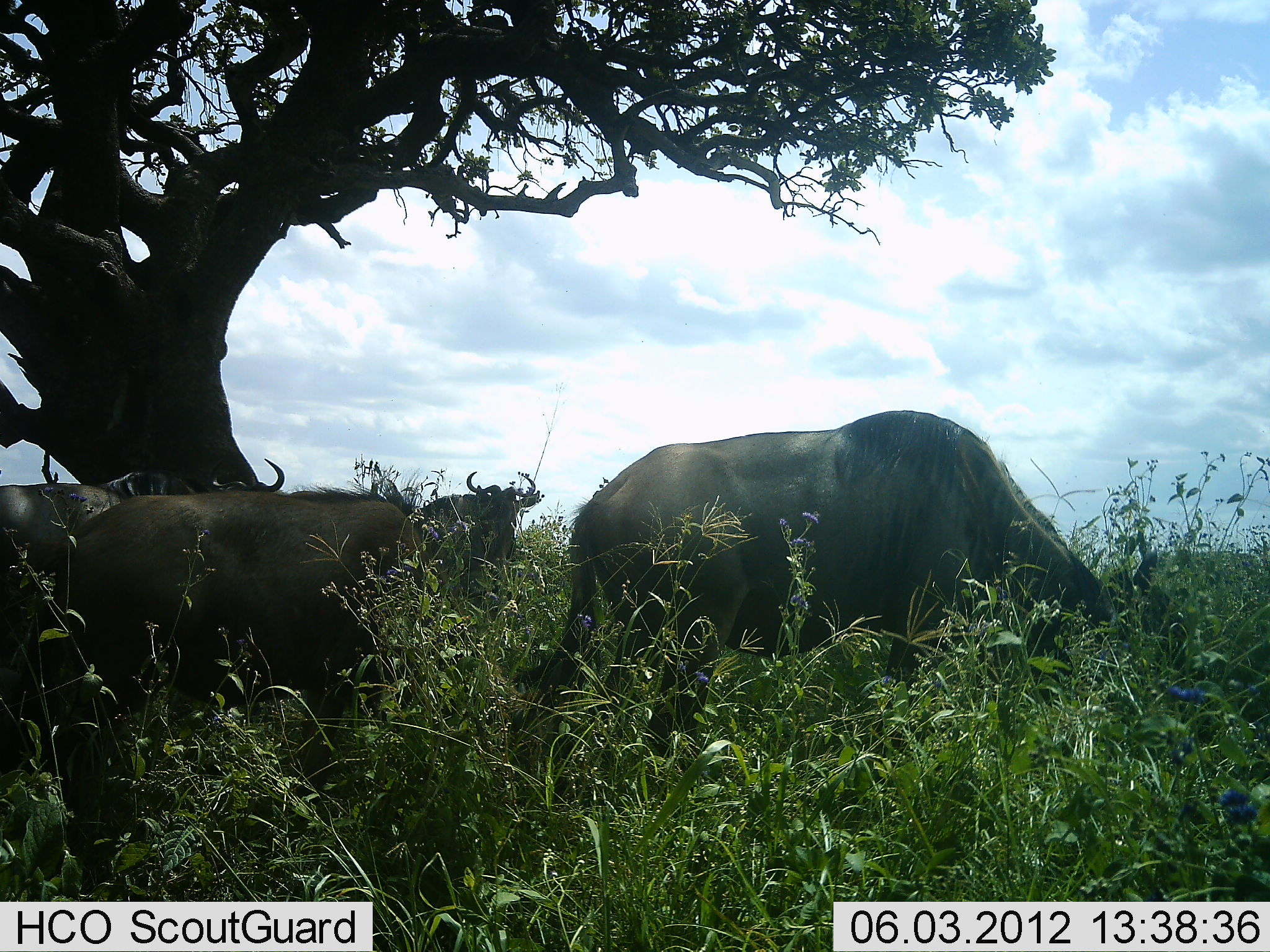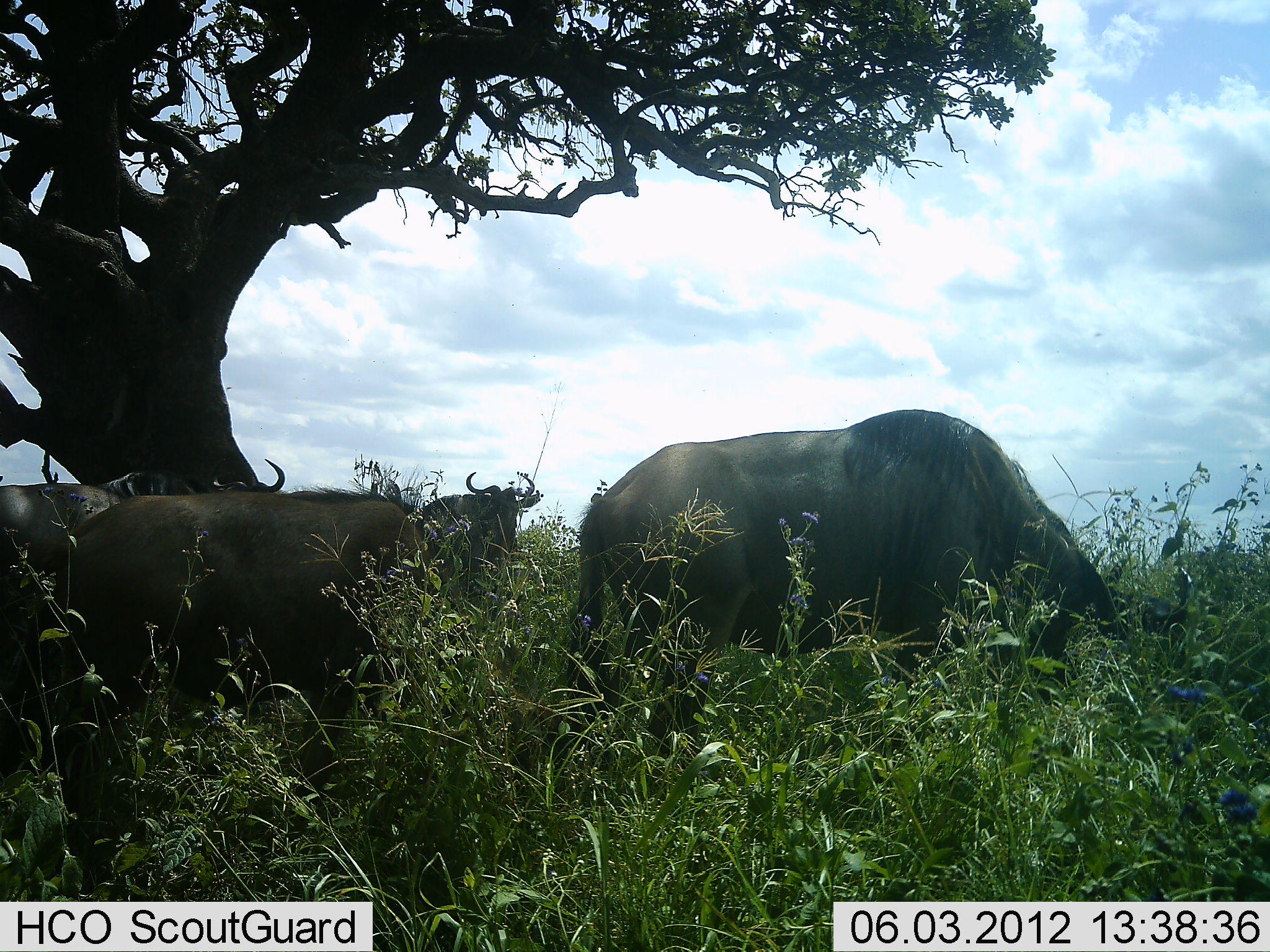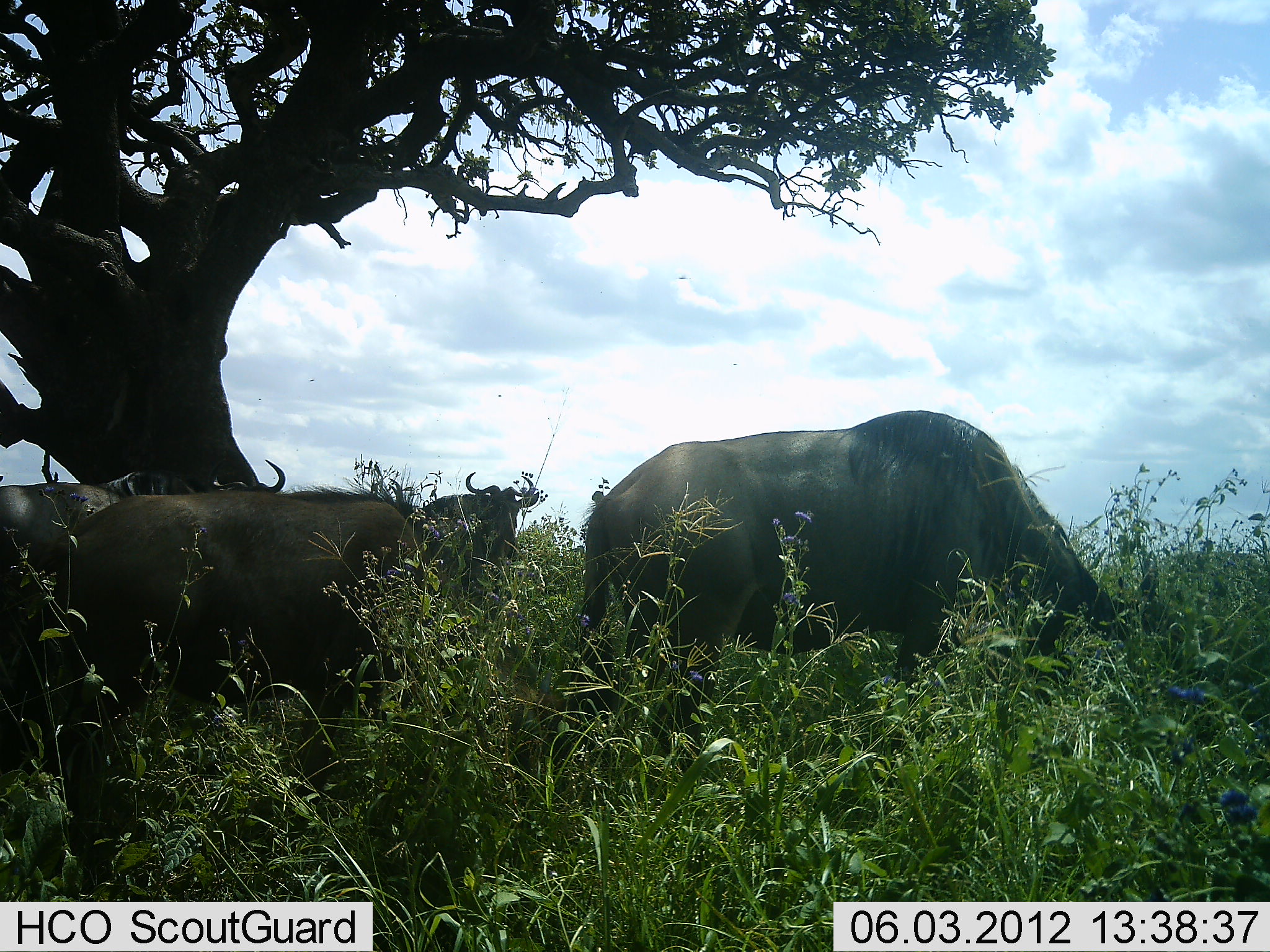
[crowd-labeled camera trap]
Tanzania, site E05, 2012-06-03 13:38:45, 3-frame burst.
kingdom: Animalia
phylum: Chordata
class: Mammalia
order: Artiodactyla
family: Bovidae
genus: Connochaetes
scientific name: Connochaetes taurinus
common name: blue wildebeest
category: wildebeest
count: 4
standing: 90%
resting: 0%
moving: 0%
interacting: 0%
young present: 0%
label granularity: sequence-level